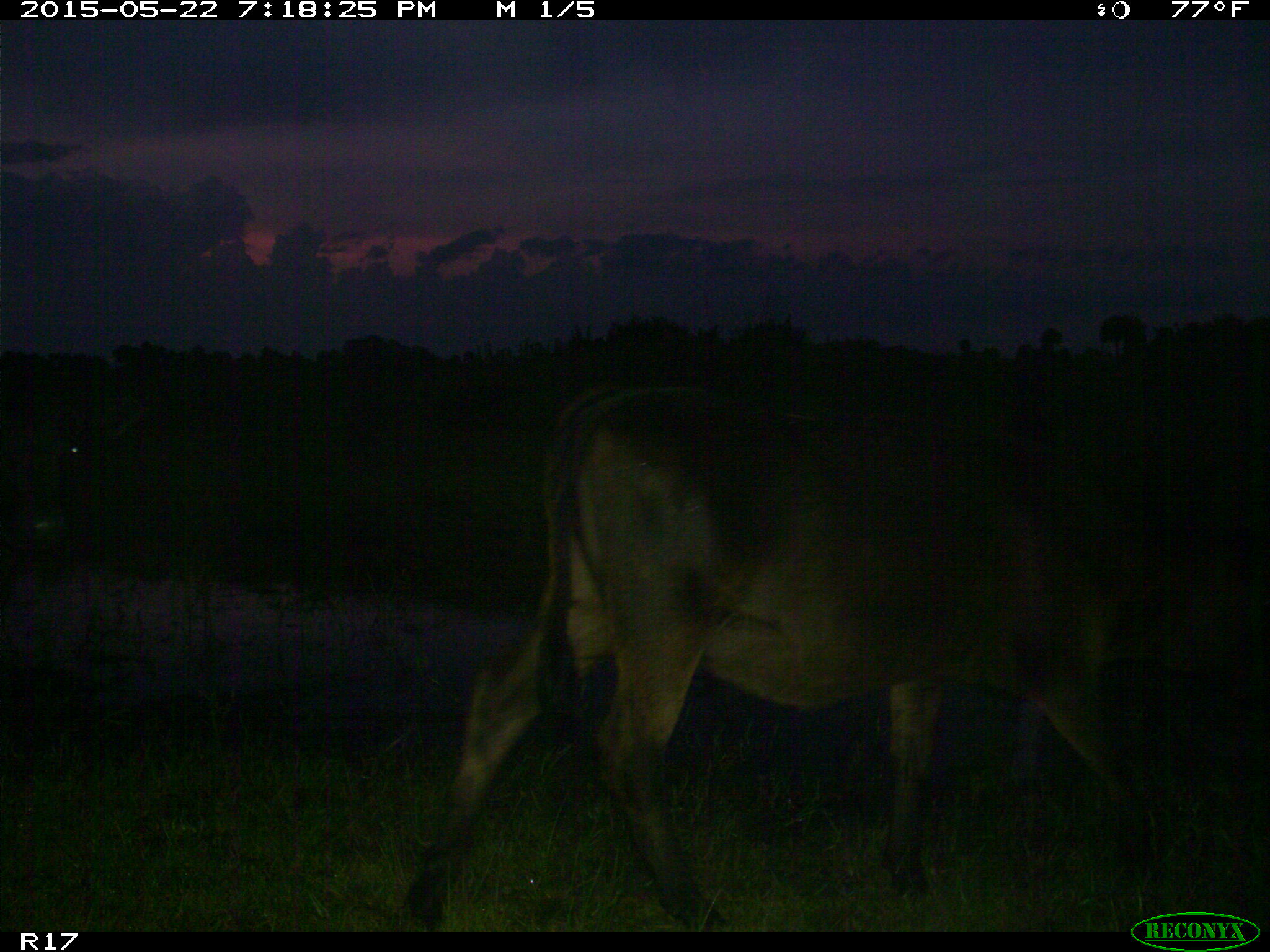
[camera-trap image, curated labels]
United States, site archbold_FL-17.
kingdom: Animalia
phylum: Chordata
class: Mammalia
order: Artiodactyla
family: Bovidae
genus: Bos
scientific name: Bos taurus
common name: domestic cow